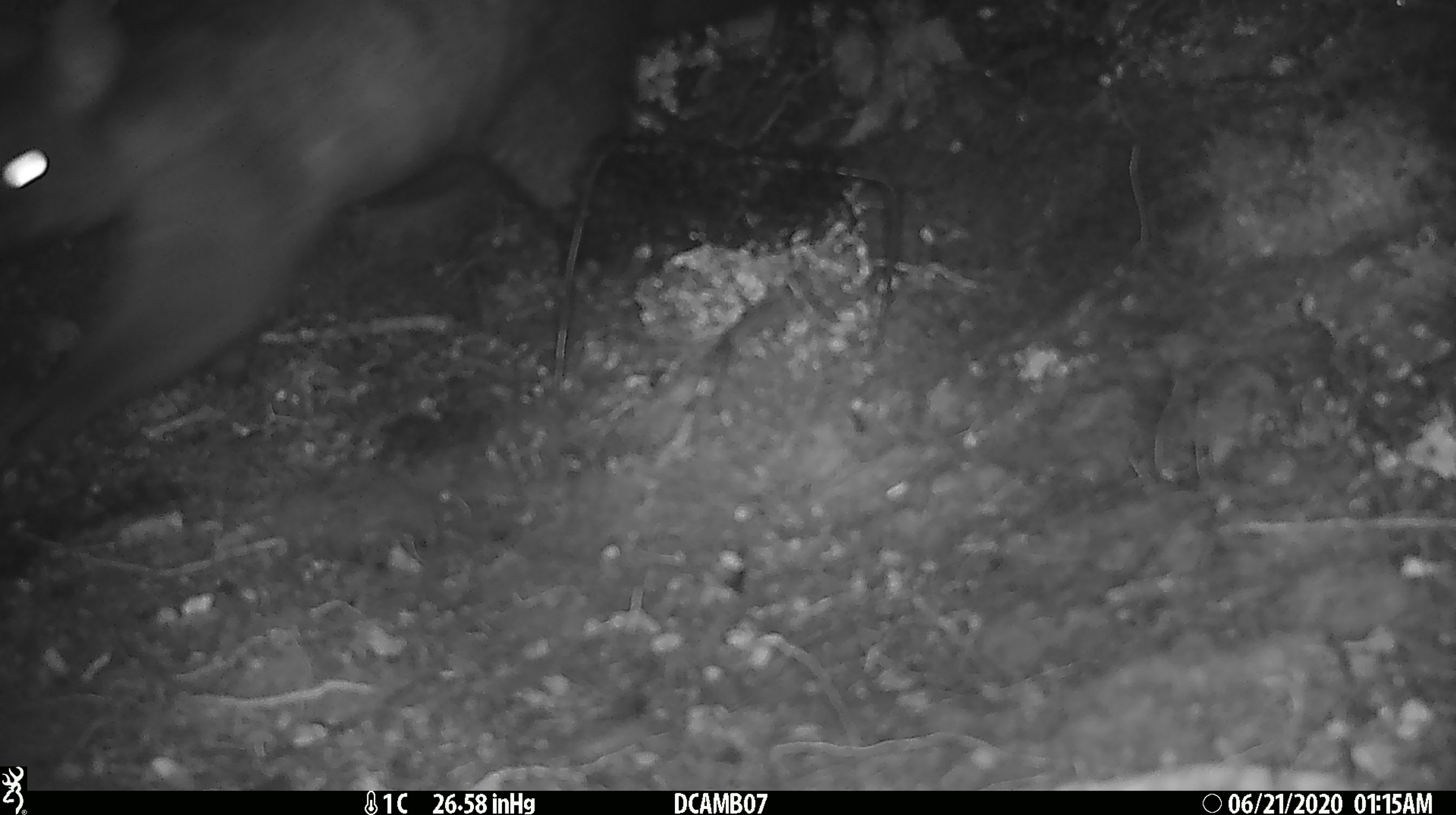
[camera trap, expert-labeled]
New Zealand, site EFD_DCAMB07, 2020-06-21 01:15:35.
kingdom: Animalia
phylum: Chordata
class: Mammalia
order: Diprotodontia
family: Phalangeridae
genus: Trichosurus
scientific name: Trichosurus vulpecula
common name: common brushtail possum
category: possum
Possum (common brushtail possum) (Trichosurus vulpecula).